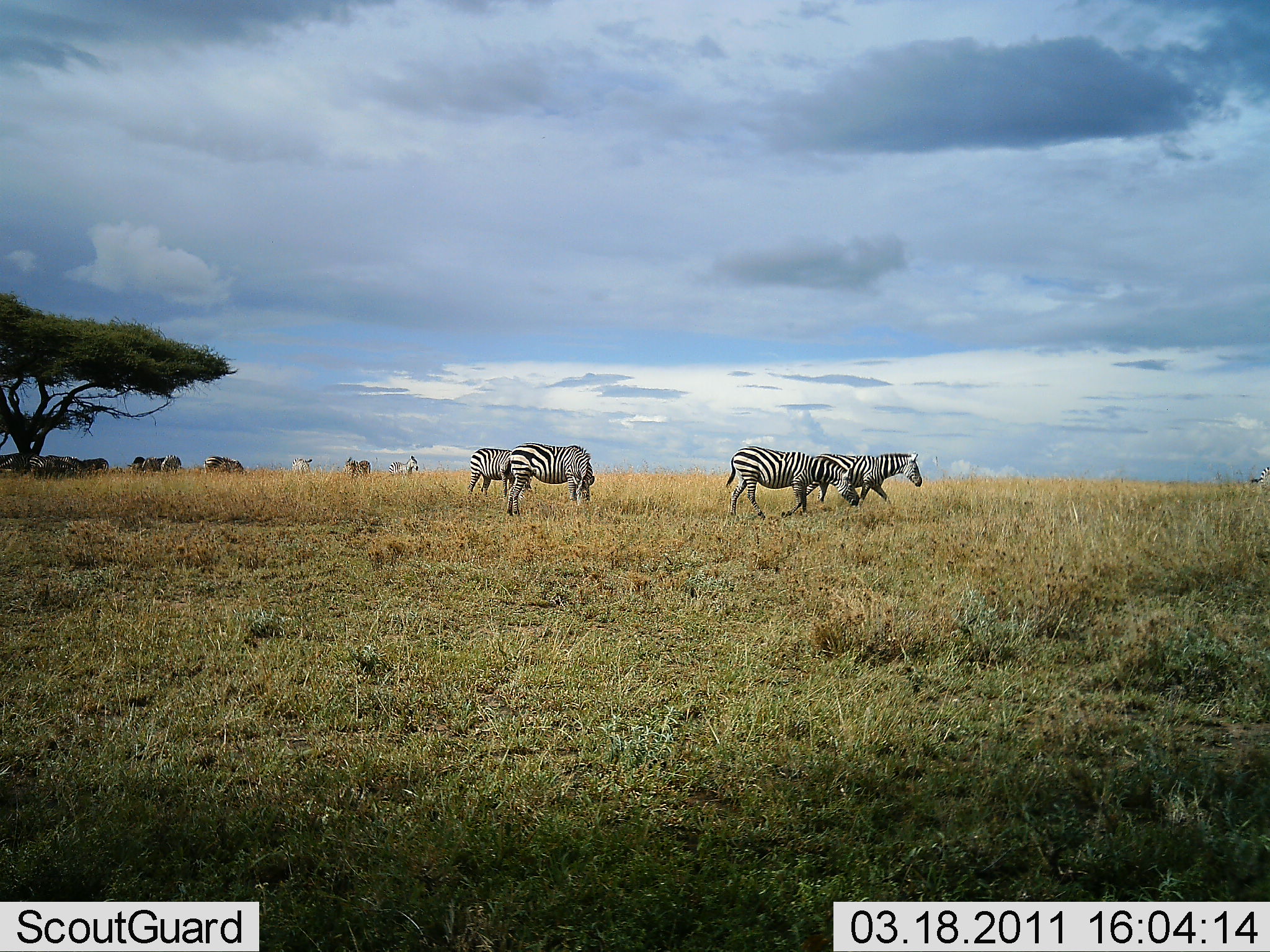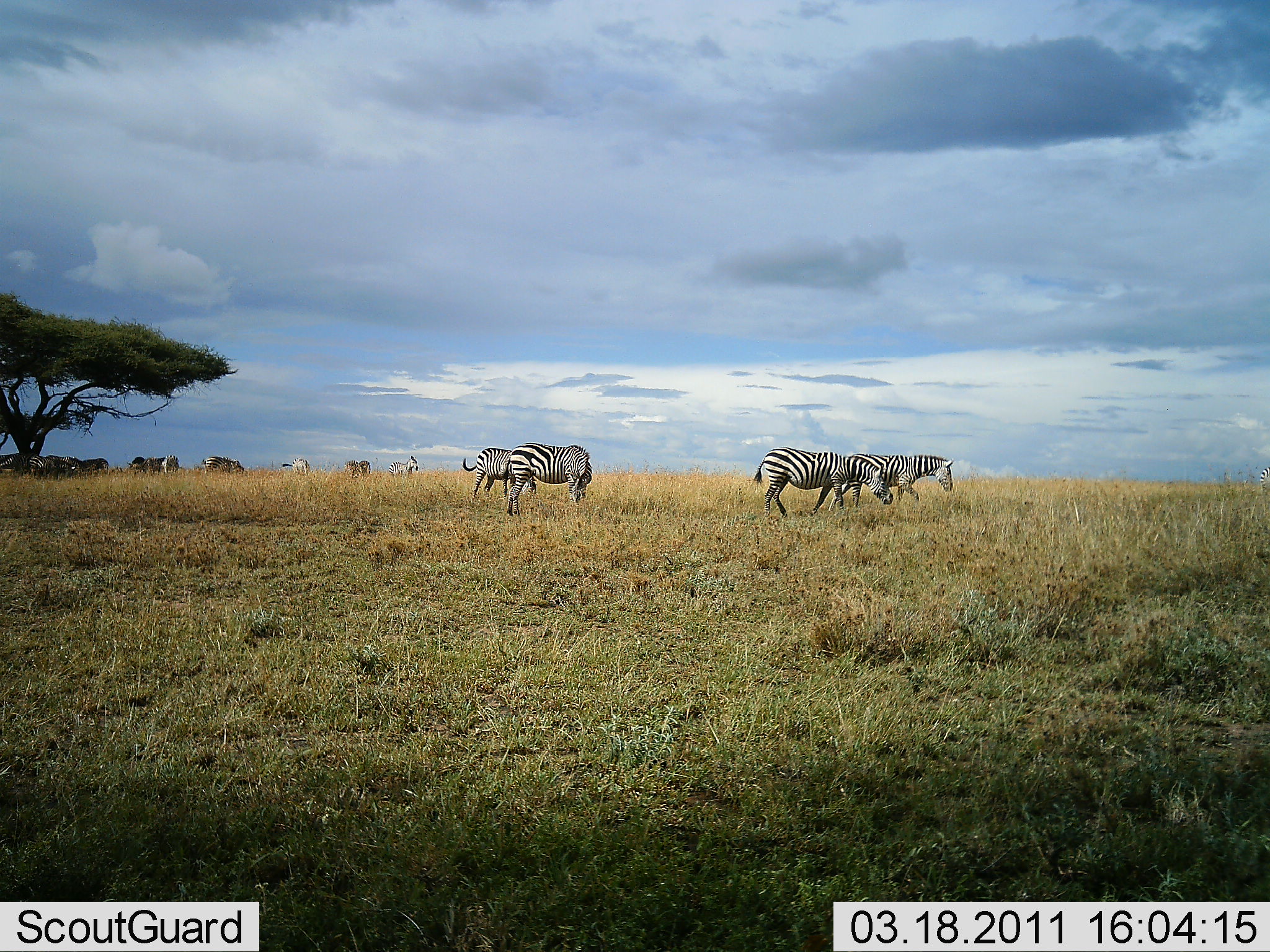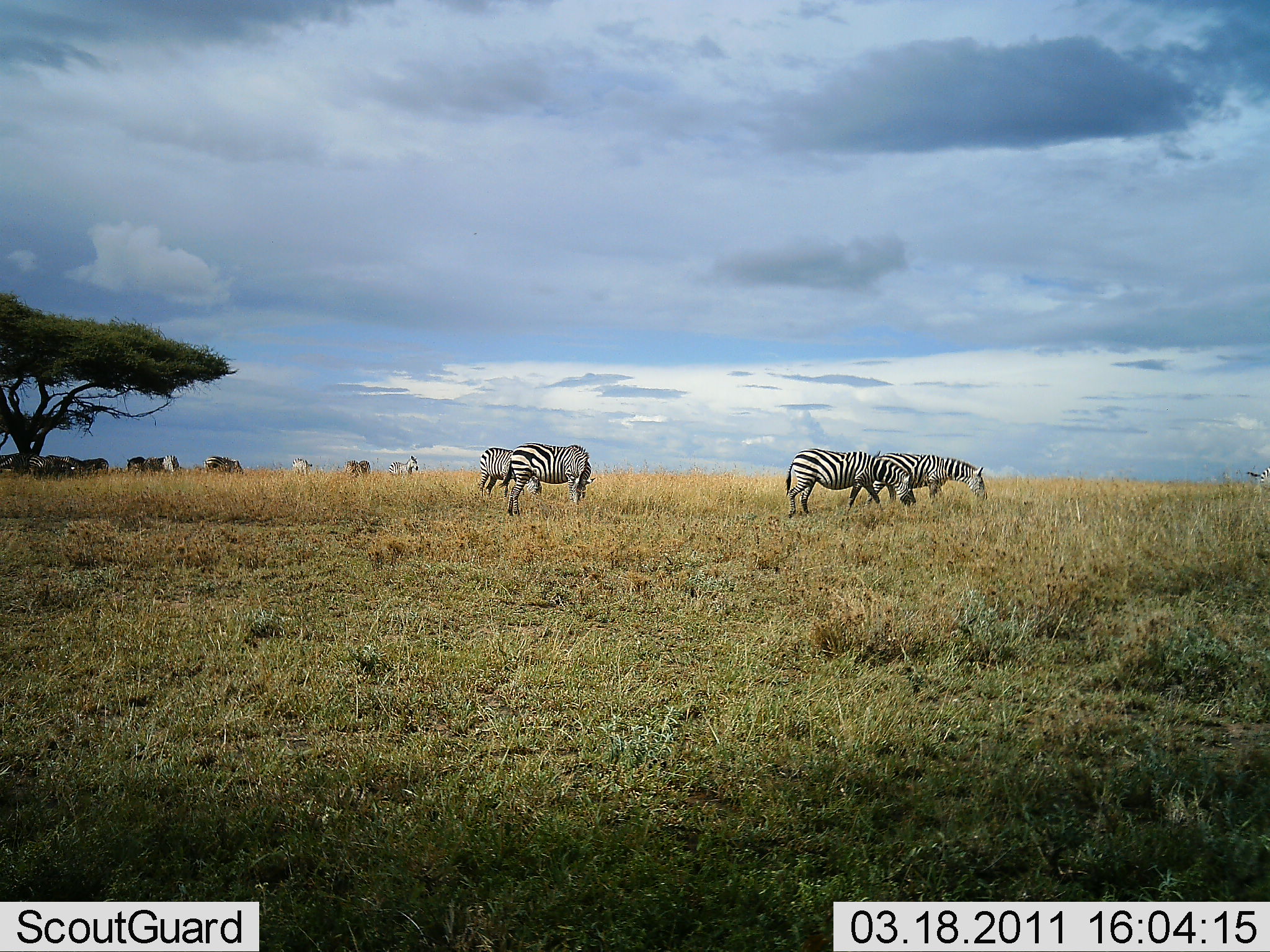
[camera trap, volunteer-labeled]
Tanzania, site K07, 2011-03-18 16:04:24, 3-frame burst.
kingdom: Animalia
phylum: Chordata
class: Mammalia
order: Perissodactyla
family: Equidae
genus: Equus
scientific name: Equus quagga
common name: plains zebra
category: zebra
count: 7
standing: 60%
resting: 0%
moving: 40%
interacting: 0%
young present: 0%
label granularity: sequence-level